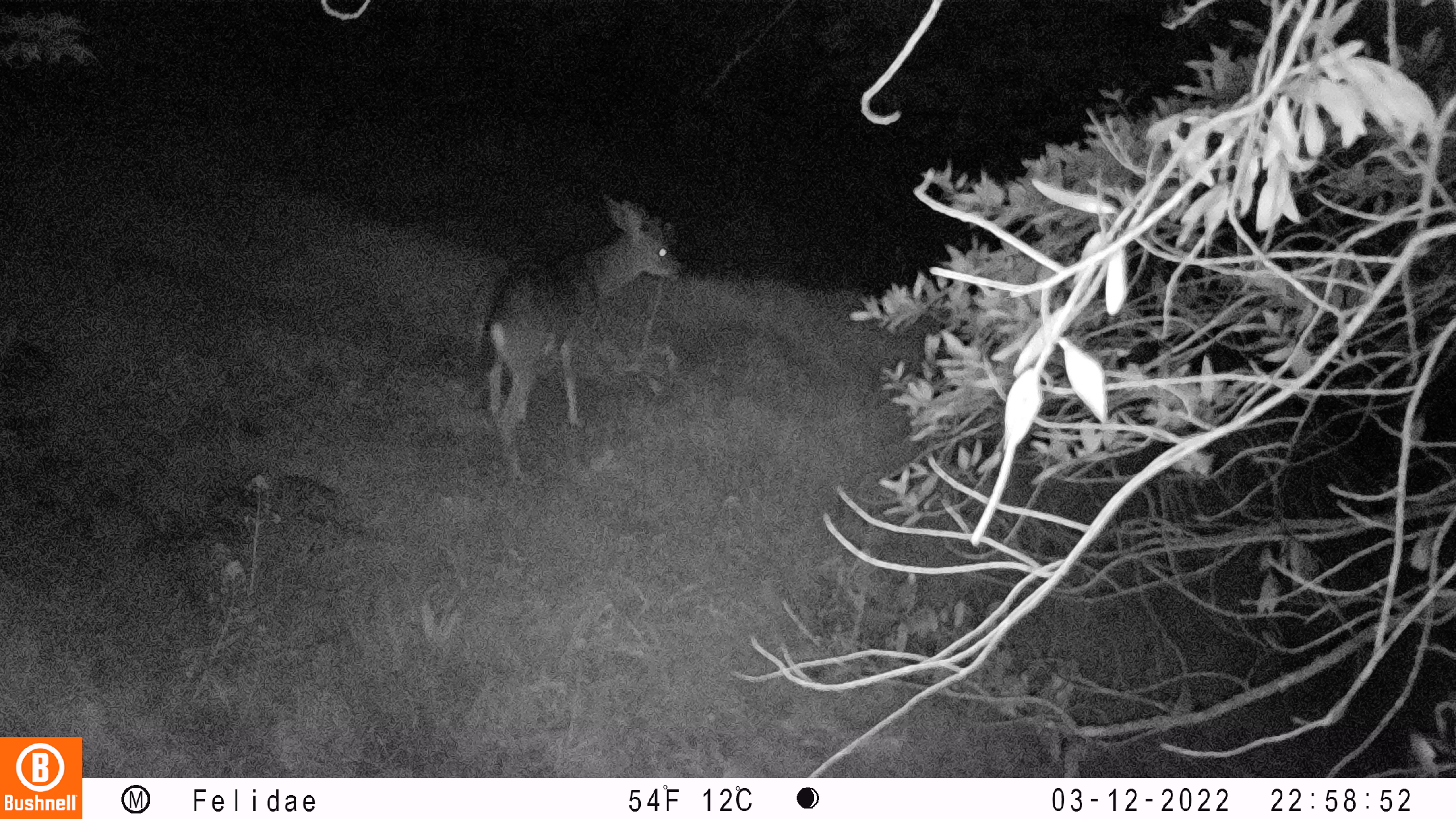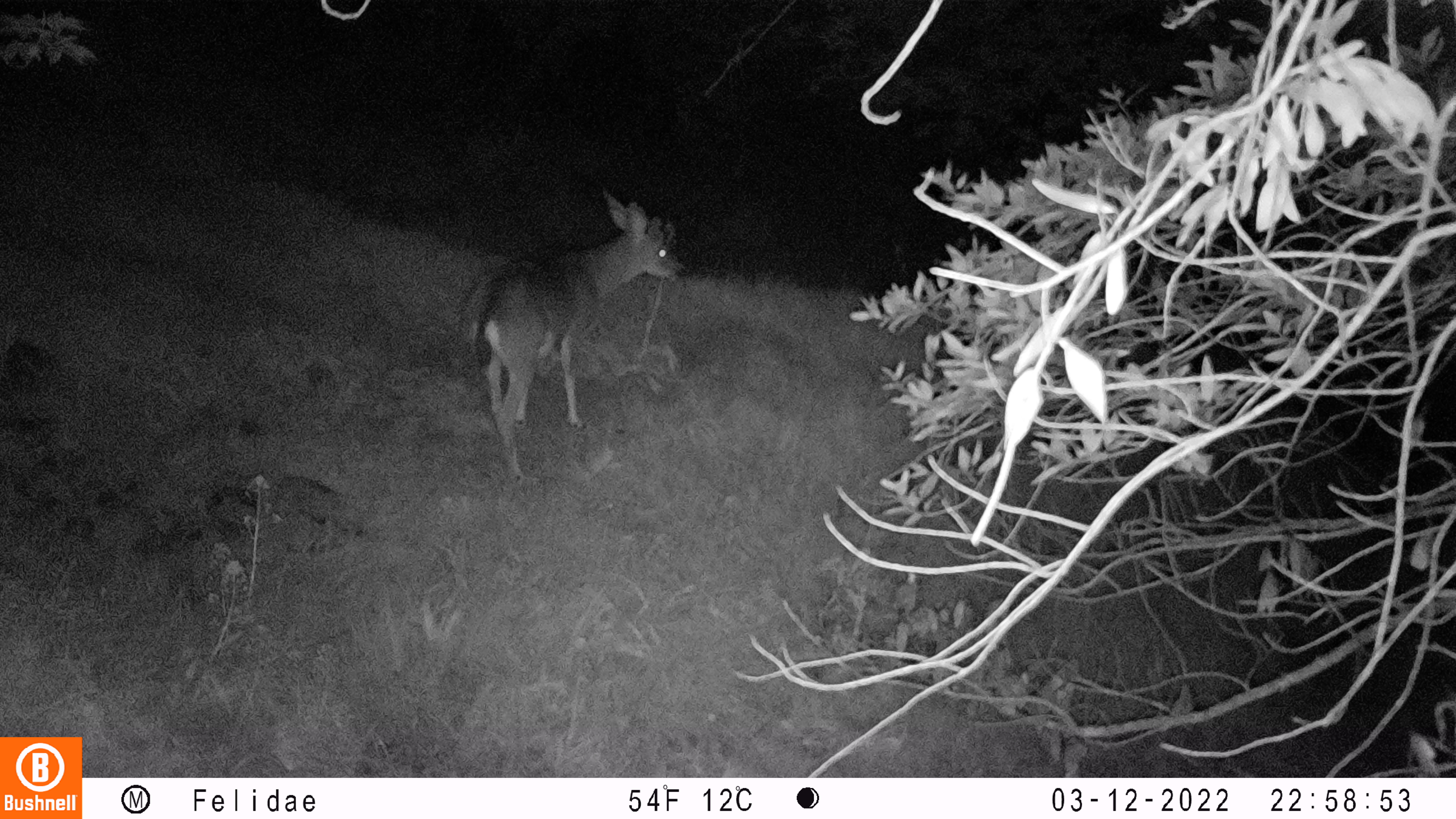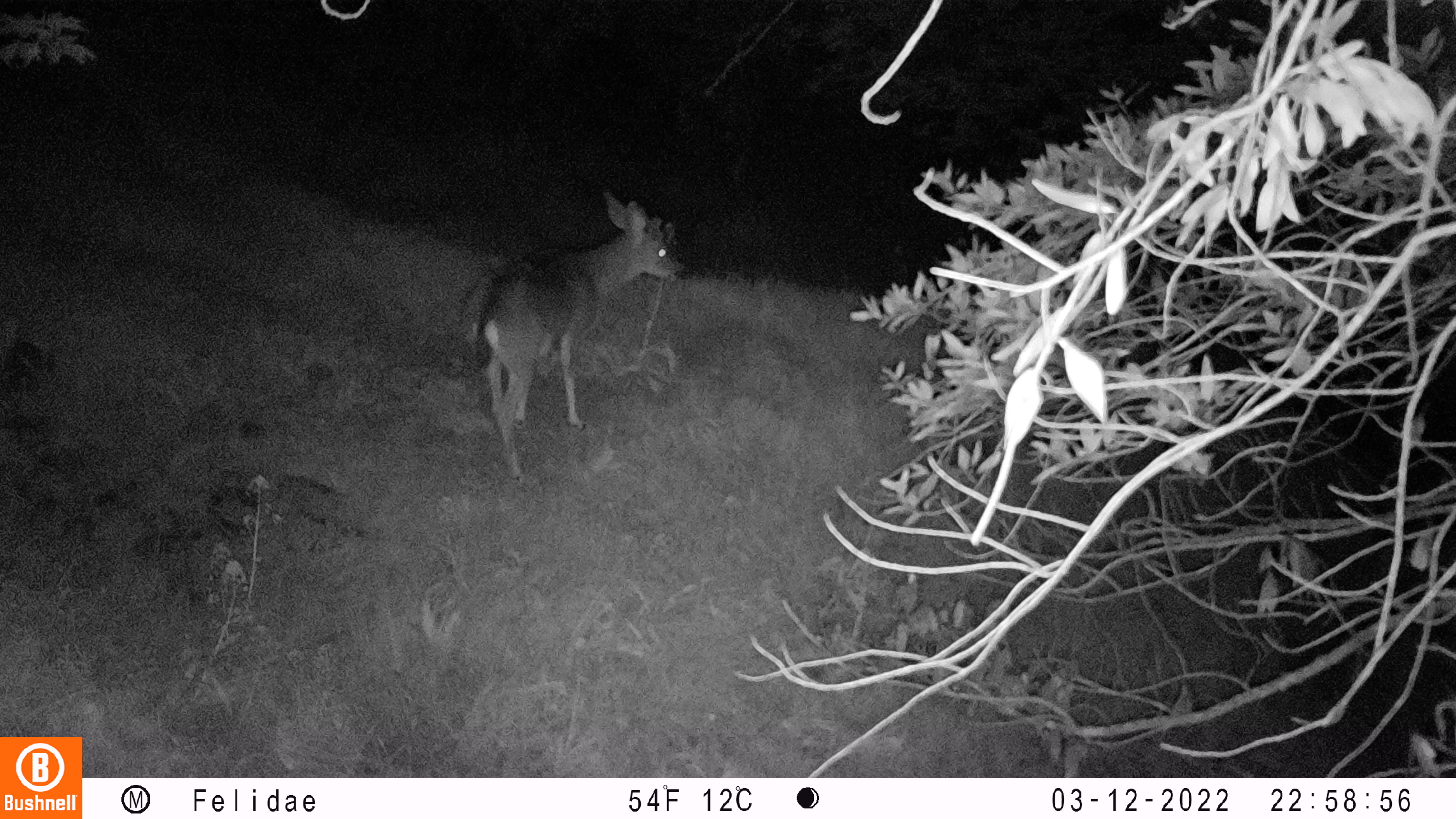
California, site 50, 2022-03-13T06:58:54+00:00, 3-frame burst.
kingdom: Animalia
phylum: Chordata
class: Mammalia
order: Artiodactyla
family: Cervidae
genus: Odocoileus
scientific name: Odocoileus hemionus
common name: mule deer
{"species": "mule deer (Odocoileus hemionus)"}